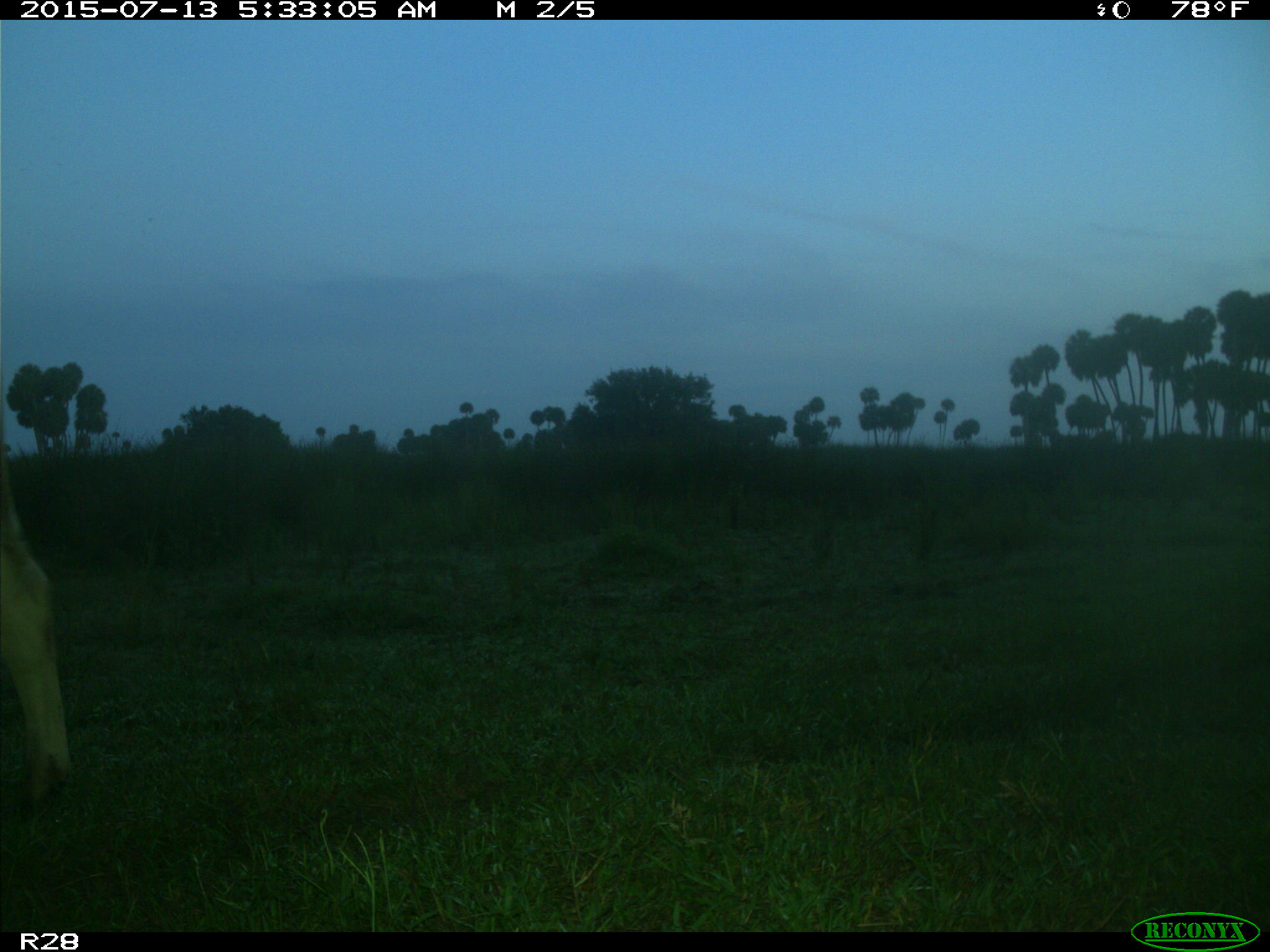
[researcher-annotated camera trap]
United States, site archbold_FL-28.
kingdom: Animalia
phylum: Chordata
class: Mammalia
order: Artiodactyla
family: Bovidae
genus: Bos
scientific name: Bos taurus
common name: domestic cow